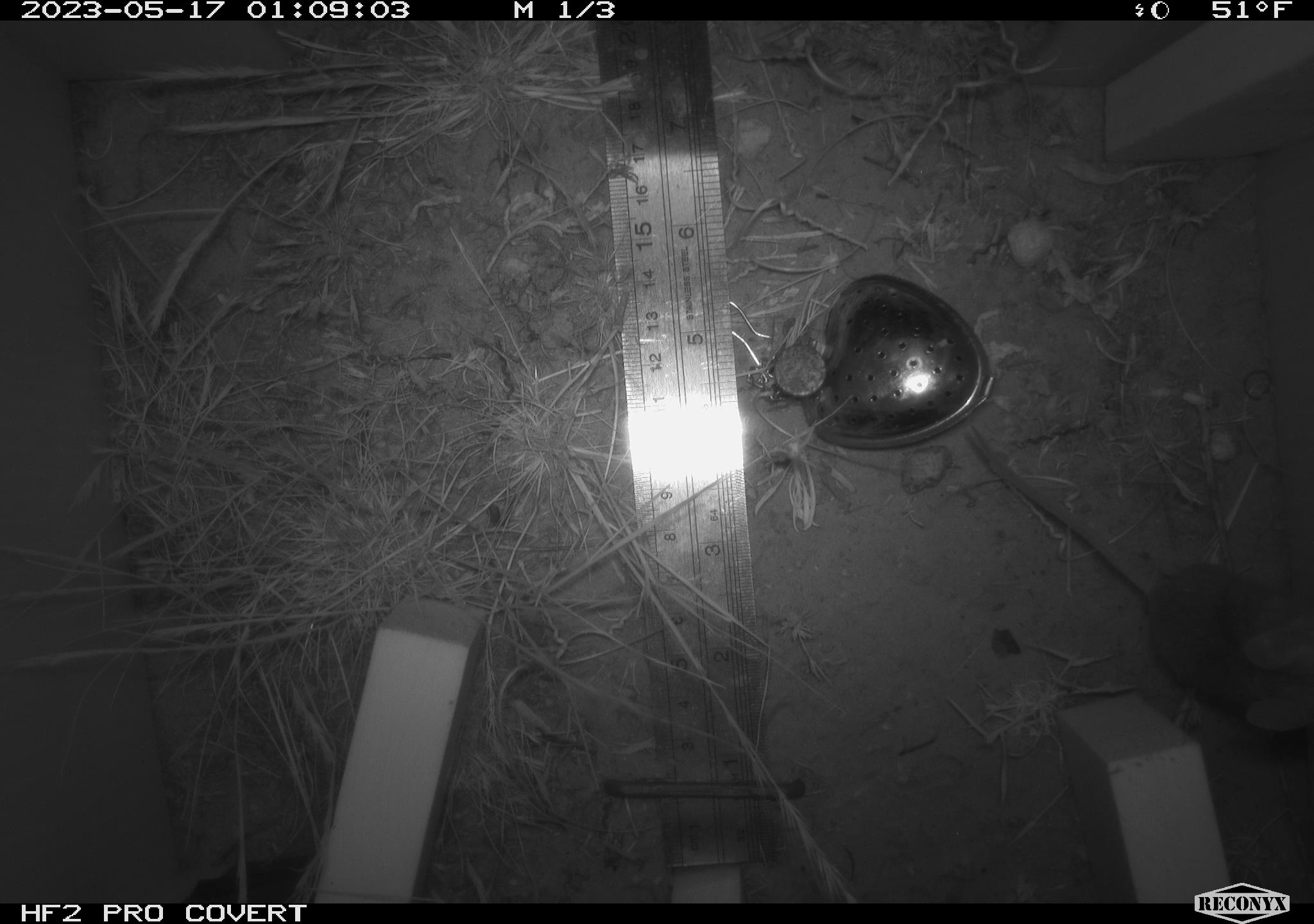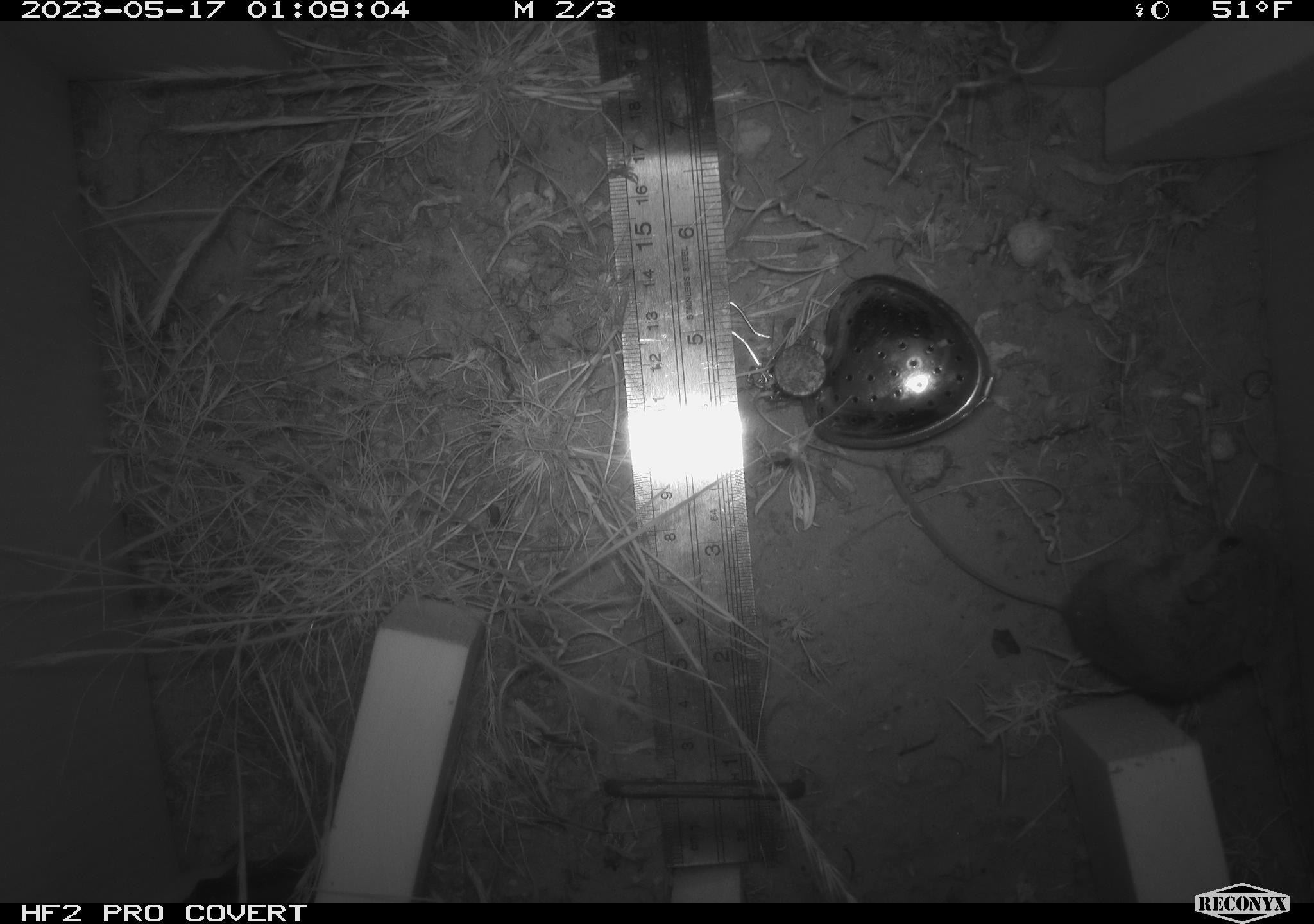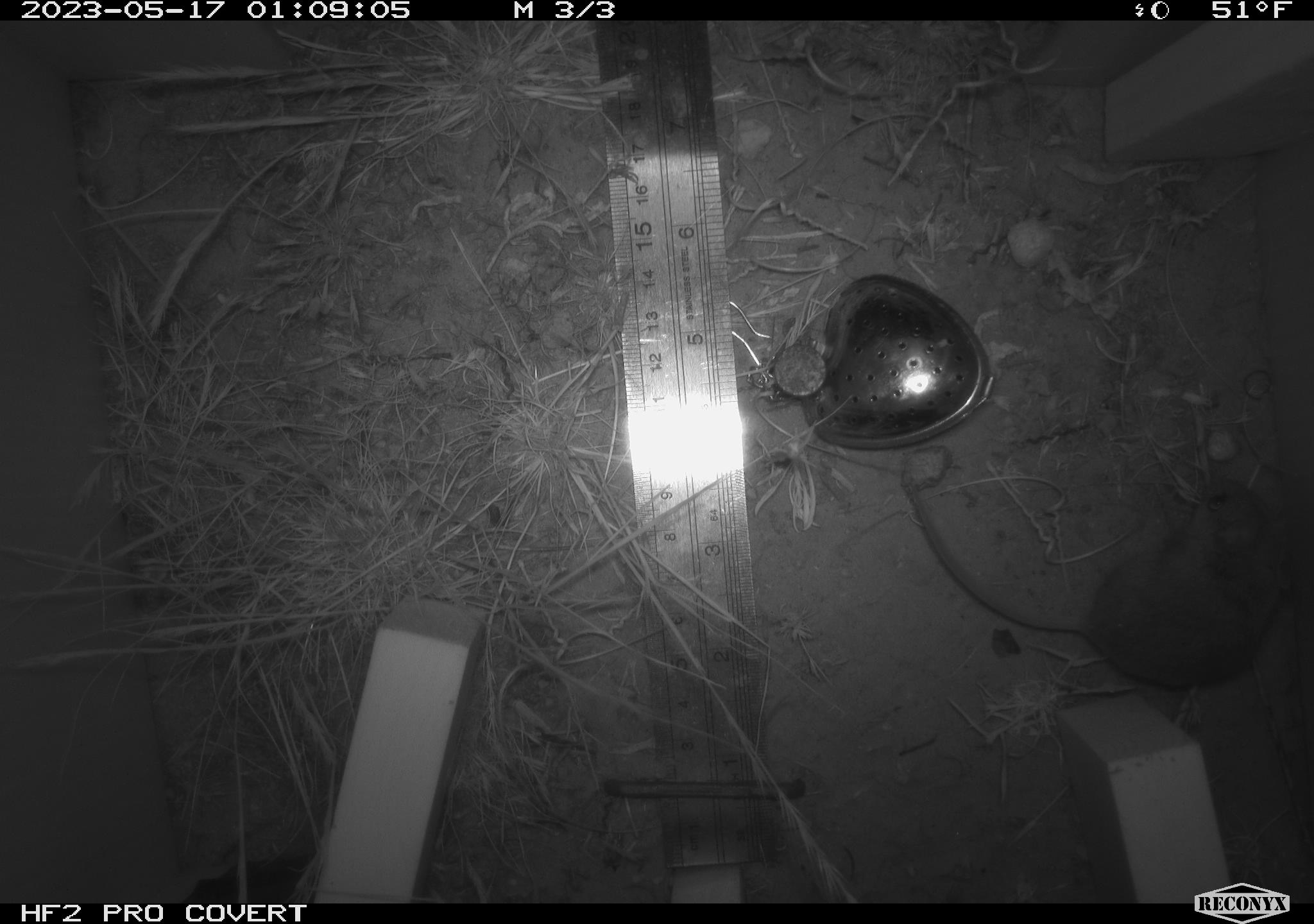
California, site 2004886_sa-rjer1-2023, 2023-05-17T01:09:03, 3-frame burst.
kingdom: Animalia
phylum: Chordata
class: Mammalia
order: Rodentia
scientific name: Rodentia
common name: mouse species